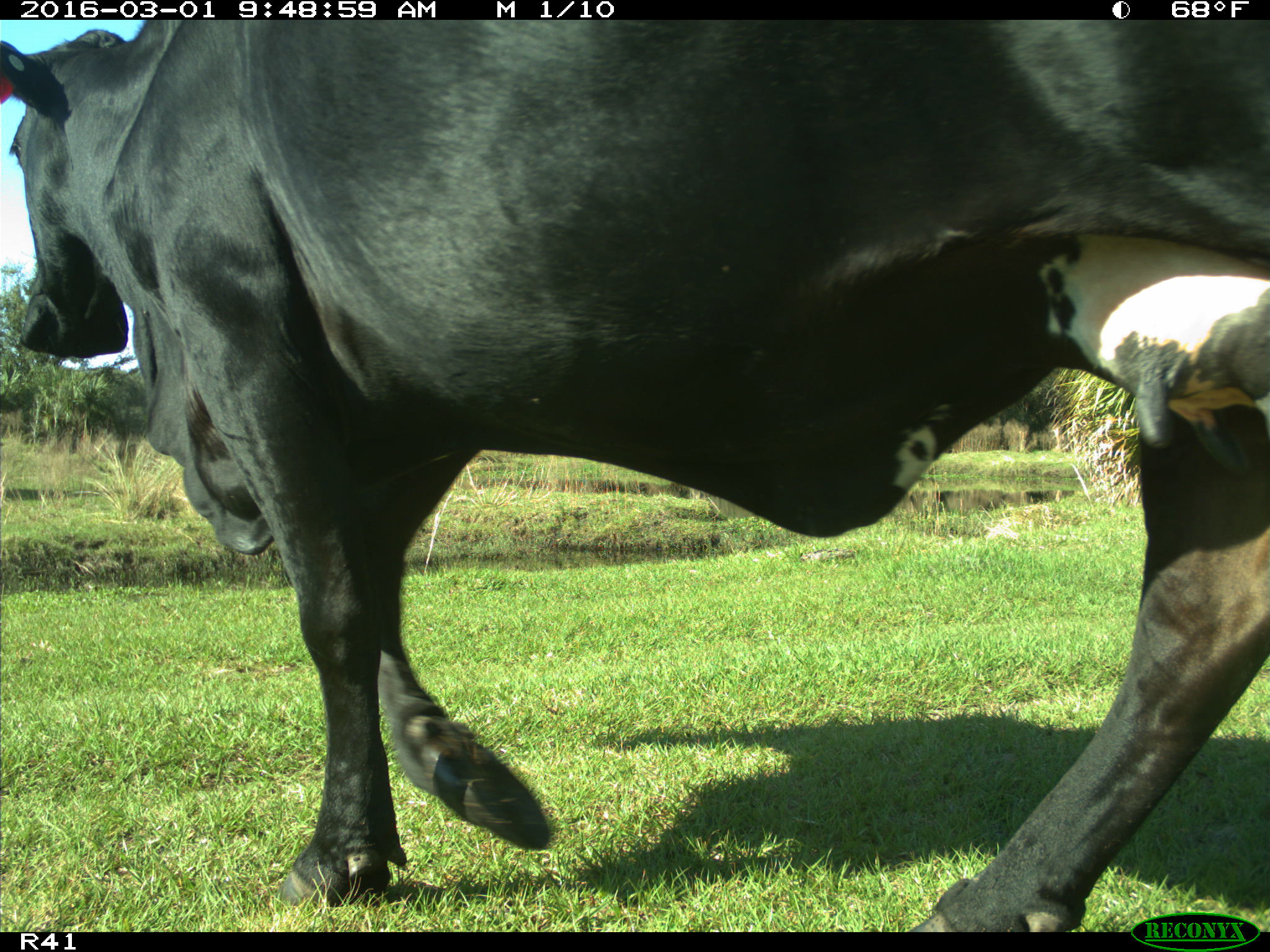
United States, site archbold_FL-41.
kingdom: Animalia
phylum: Chordata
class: Mammalia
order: Artiodactyla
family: Bovidae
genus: Bos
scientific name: Bos taurus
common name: domestic cow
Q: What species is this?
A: Bos taurus (domestic cow).